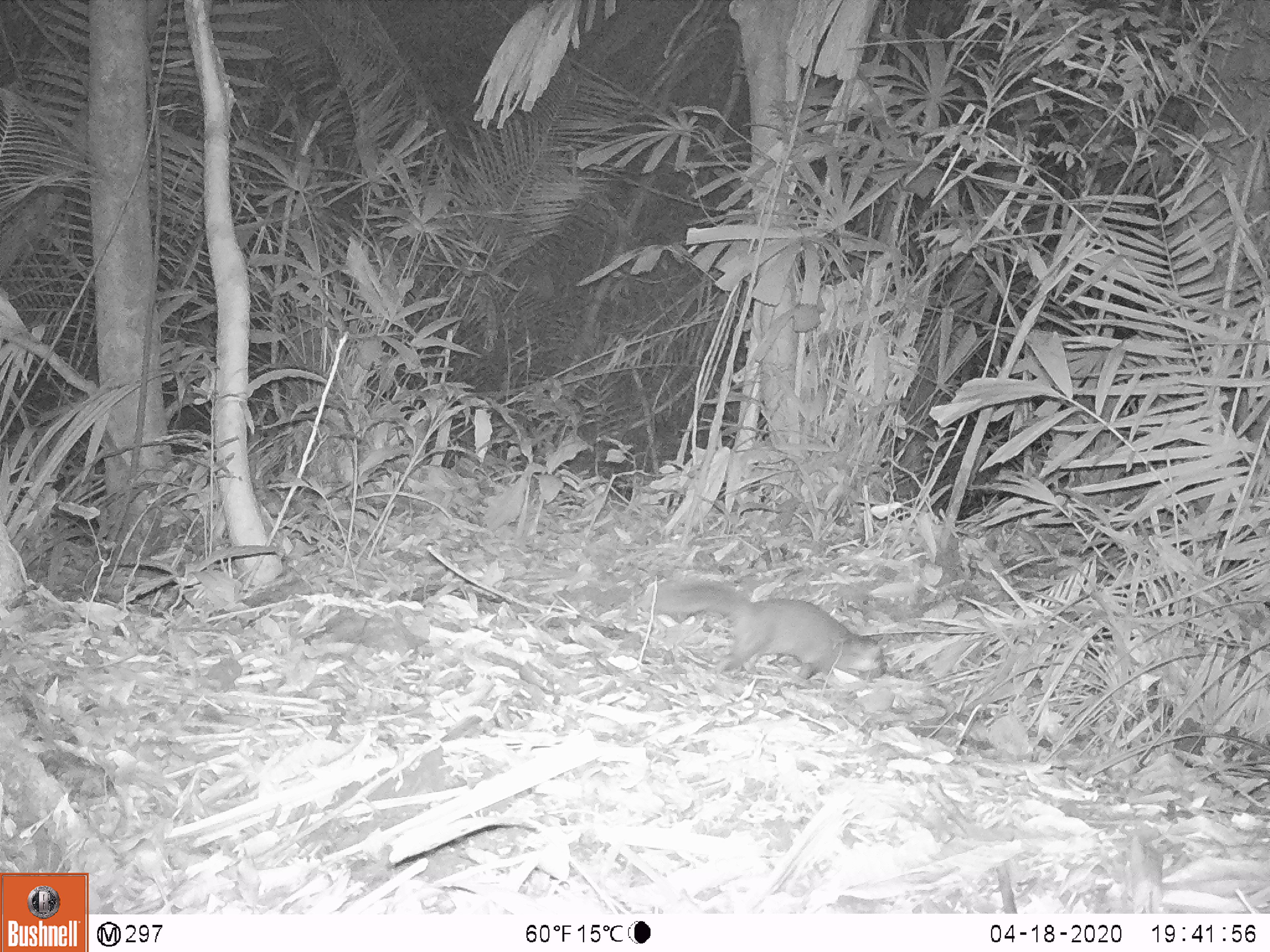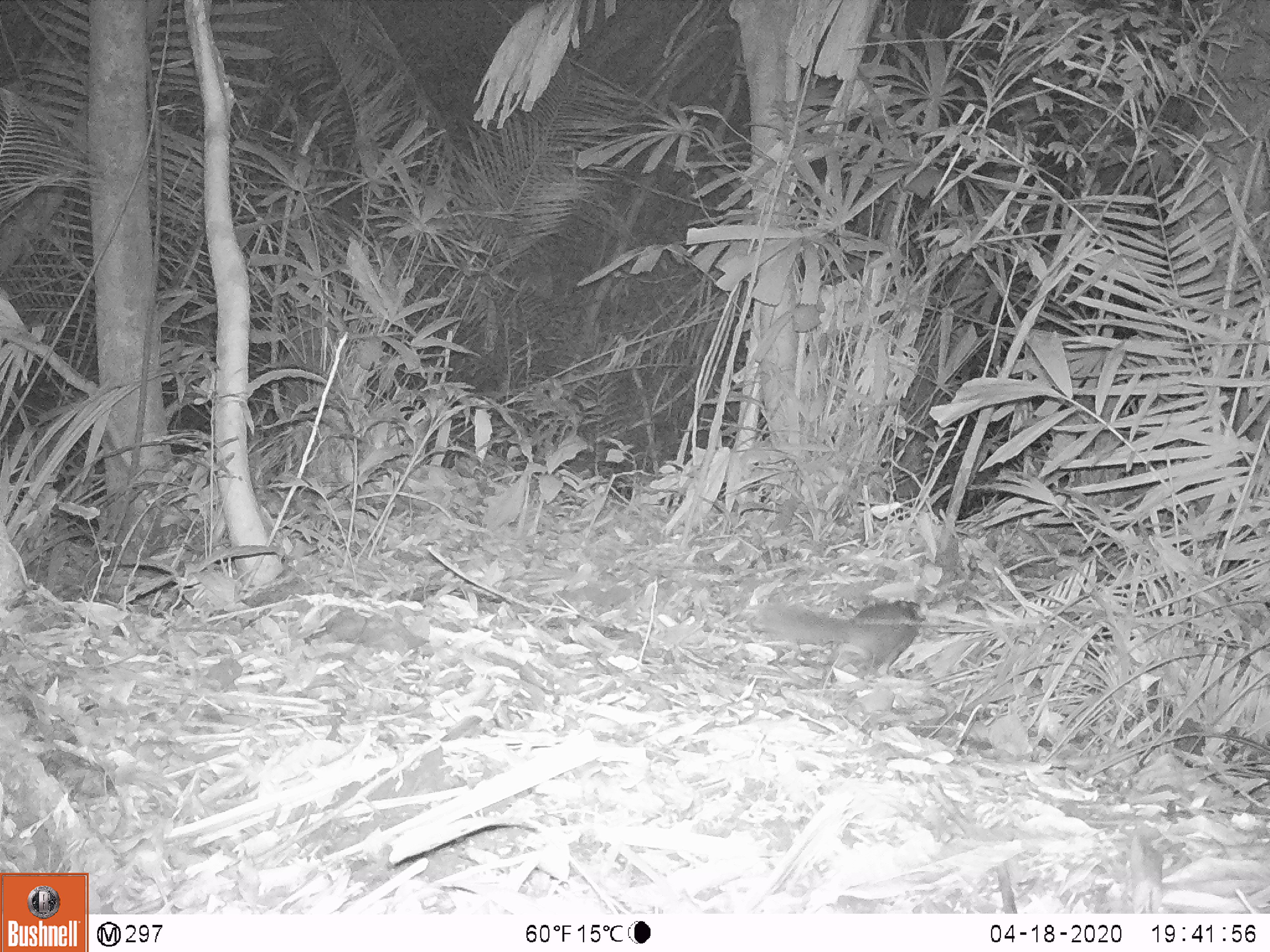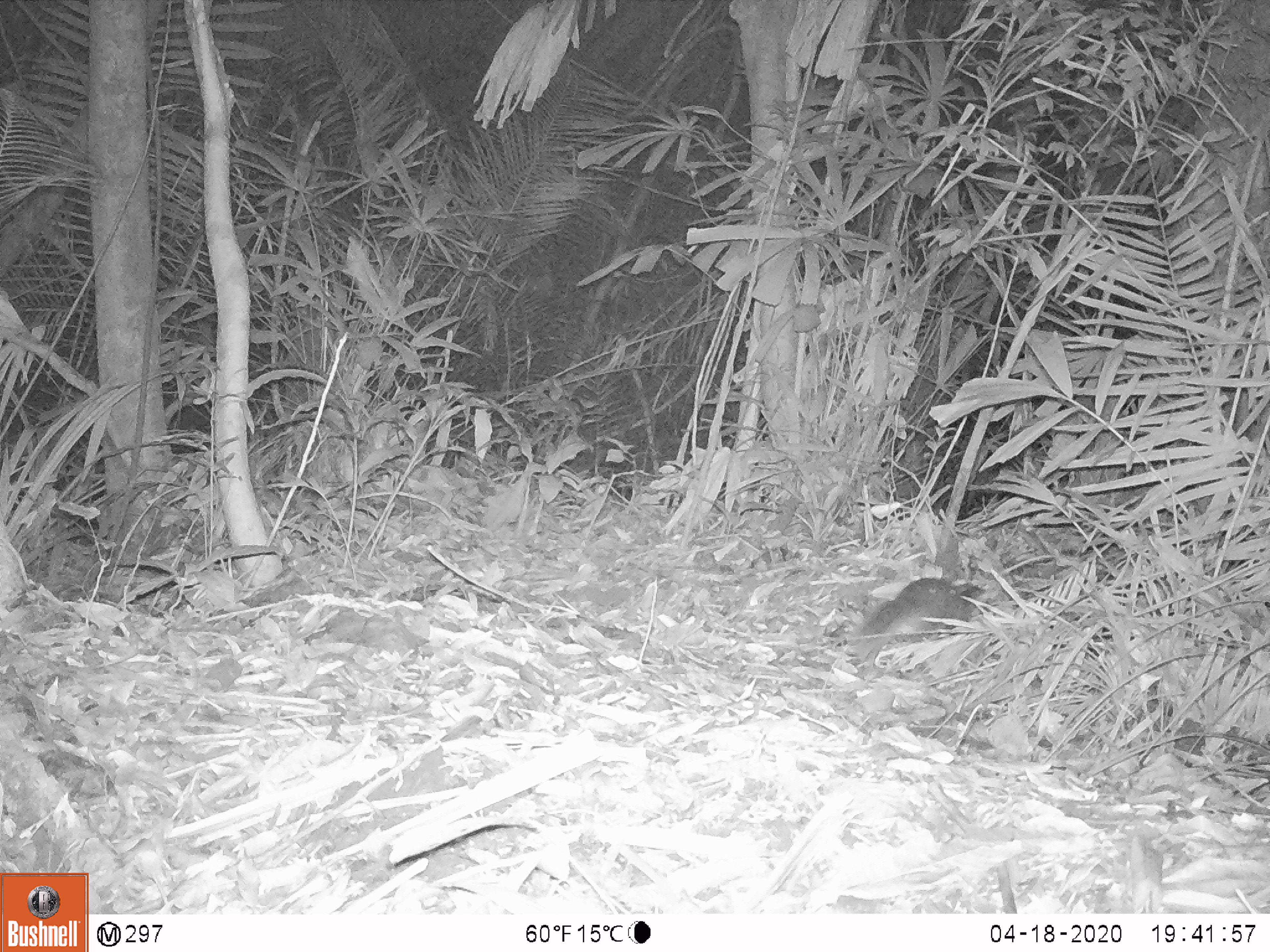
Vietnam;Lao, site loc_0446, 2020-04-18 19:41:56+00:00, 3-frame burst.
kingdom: Animalia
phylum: Chordata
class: Mammalia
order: Carnivora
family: Mustelidae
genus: Melogale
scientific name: Melogale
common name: ferret badger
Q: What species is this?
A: Ferret badger (Melogale).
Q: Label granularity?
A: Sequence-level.